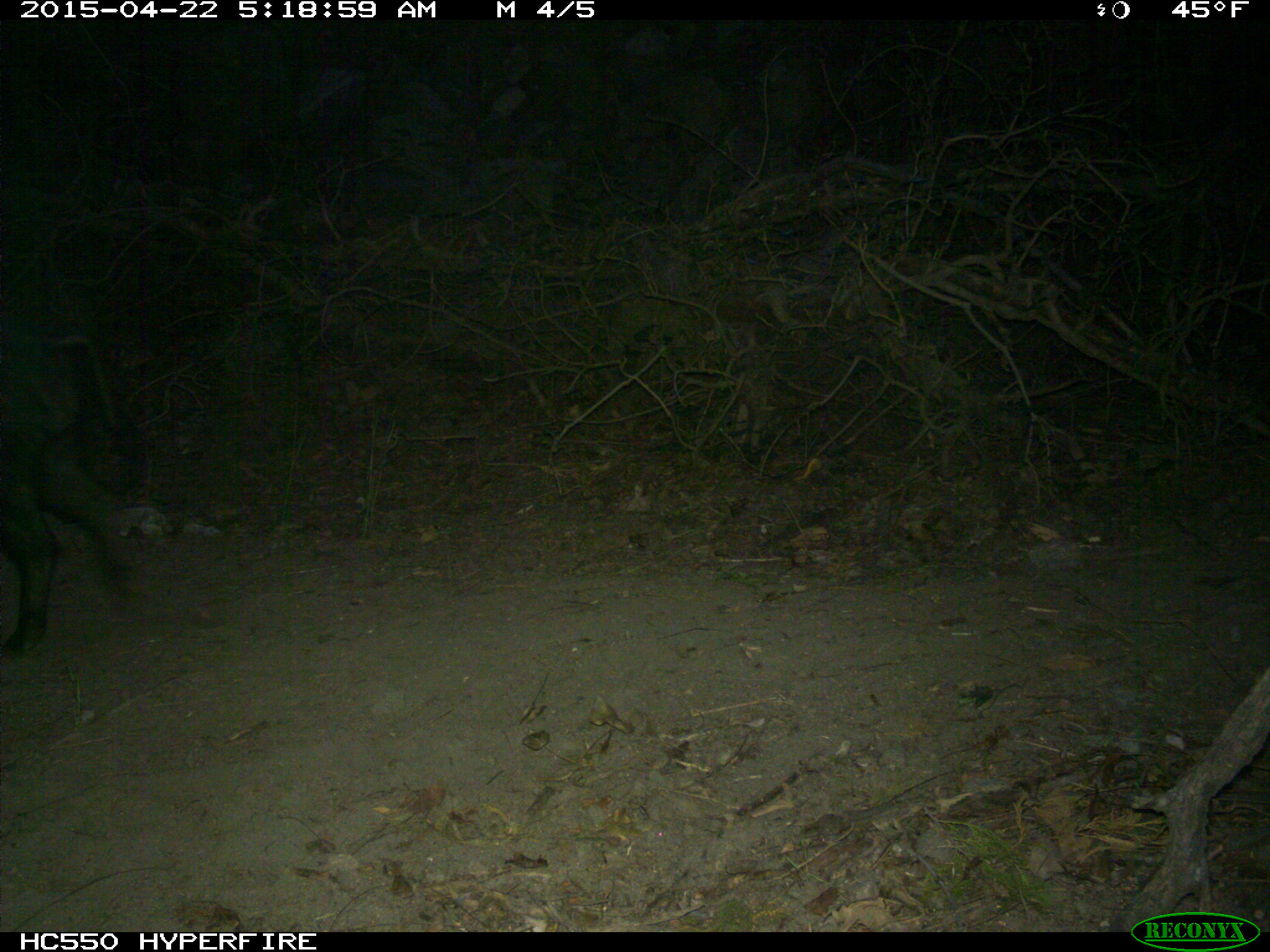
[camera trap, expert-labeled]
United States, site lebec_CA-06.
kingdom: Animalia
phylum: Chordata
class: Mammalia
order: Artiodactyla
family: Suidae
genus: Sus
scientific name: Sus scrofa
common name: wild boar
Sus scrofa (wild boar).